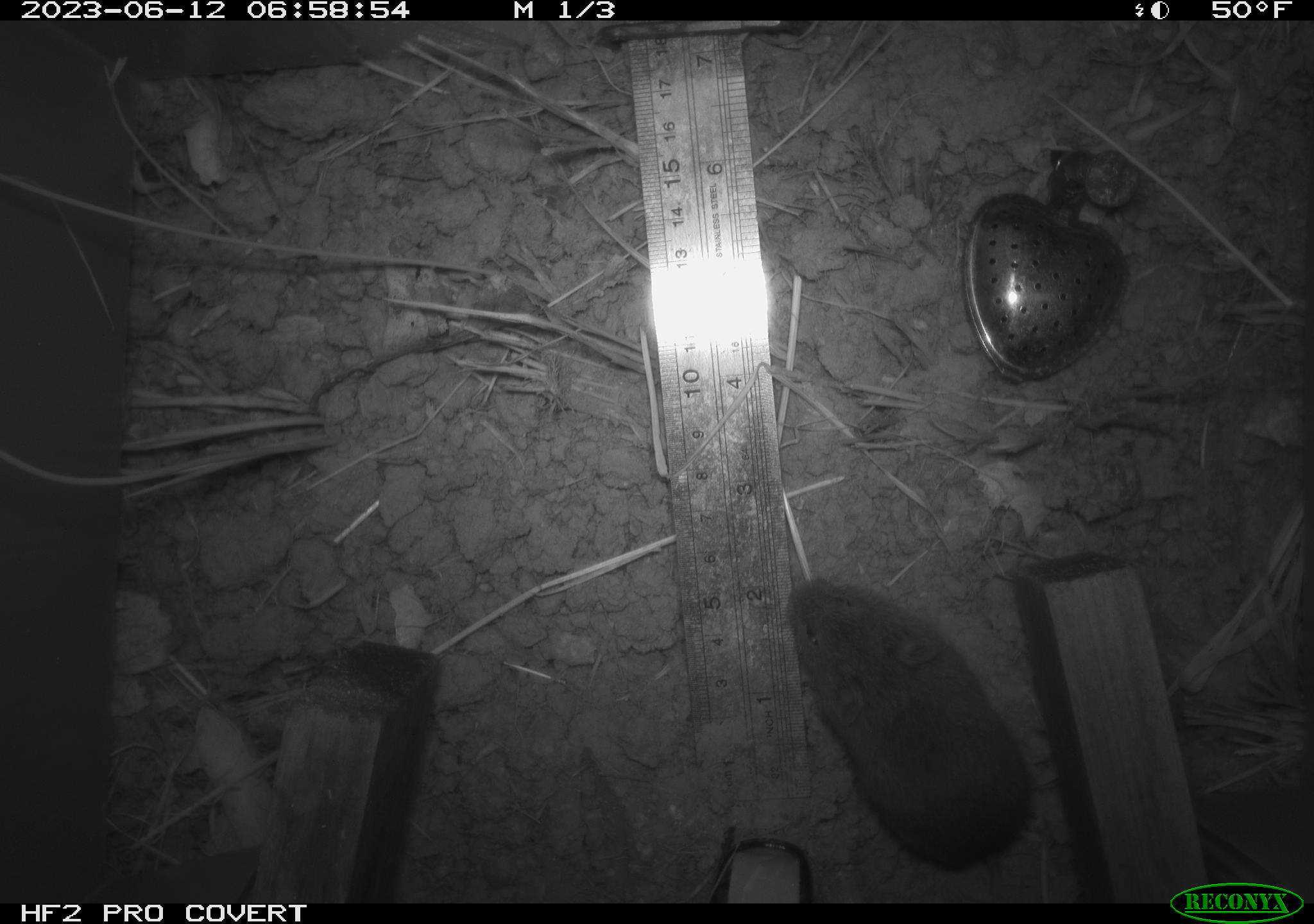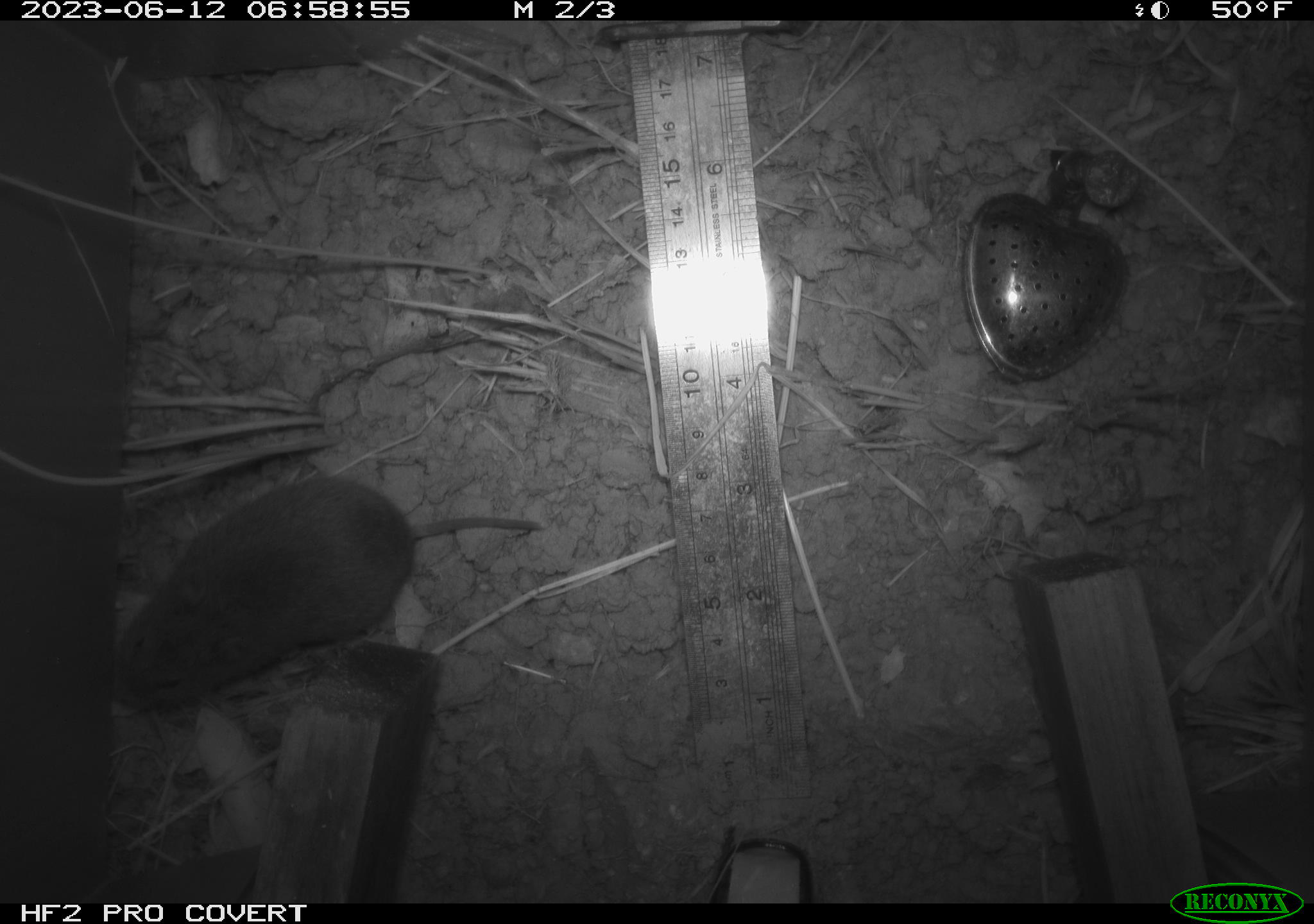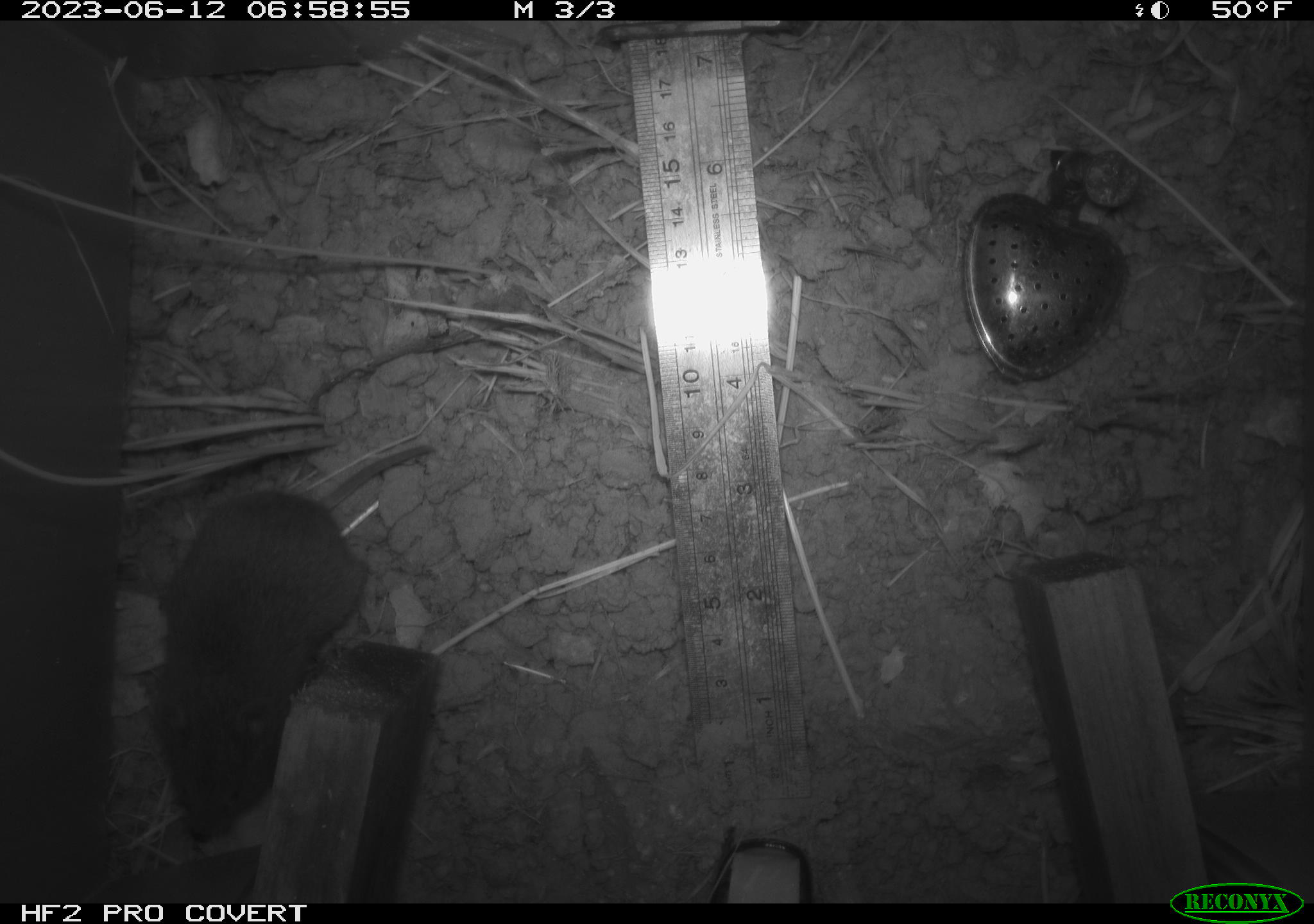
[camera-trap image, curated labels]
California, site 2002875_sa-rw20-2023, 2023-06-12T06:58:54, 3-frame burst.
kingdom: Animalia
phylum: Chordata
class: Mammalia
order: Rodentia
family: Cricetidae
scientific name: Arvicolinae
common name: voles, lemmings, and muskrats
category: arvicolinae subfamily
Arvicolinae subfamily (voles, lemmings, and muskrats) (Arvicolinae).